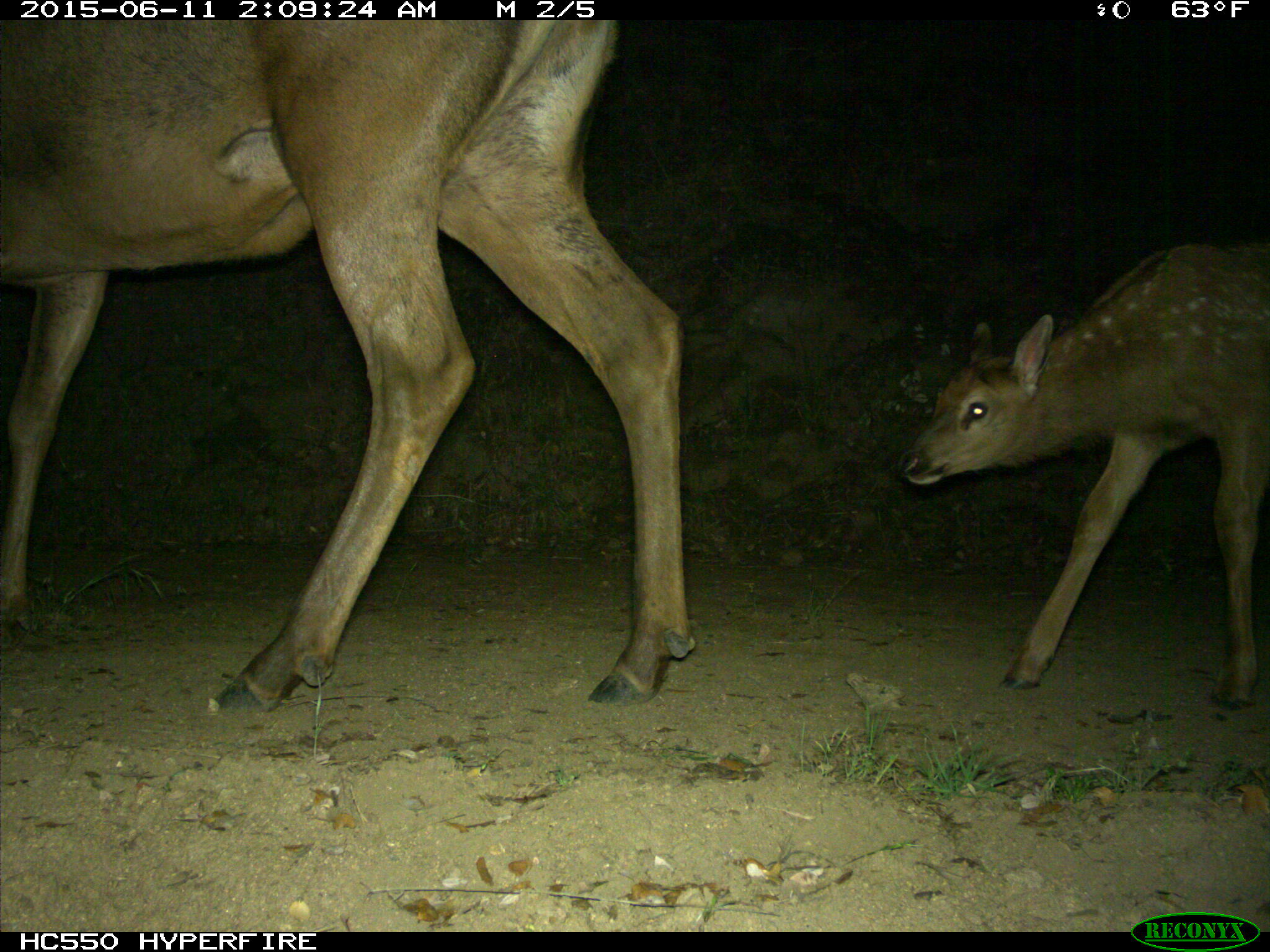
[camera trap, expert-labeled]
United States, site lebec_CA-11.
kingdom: Animalia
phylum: Chordata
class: Mammalia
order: Artiodactyla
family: Cervidae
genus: Cervus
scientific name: Cervus canadensis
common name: elk